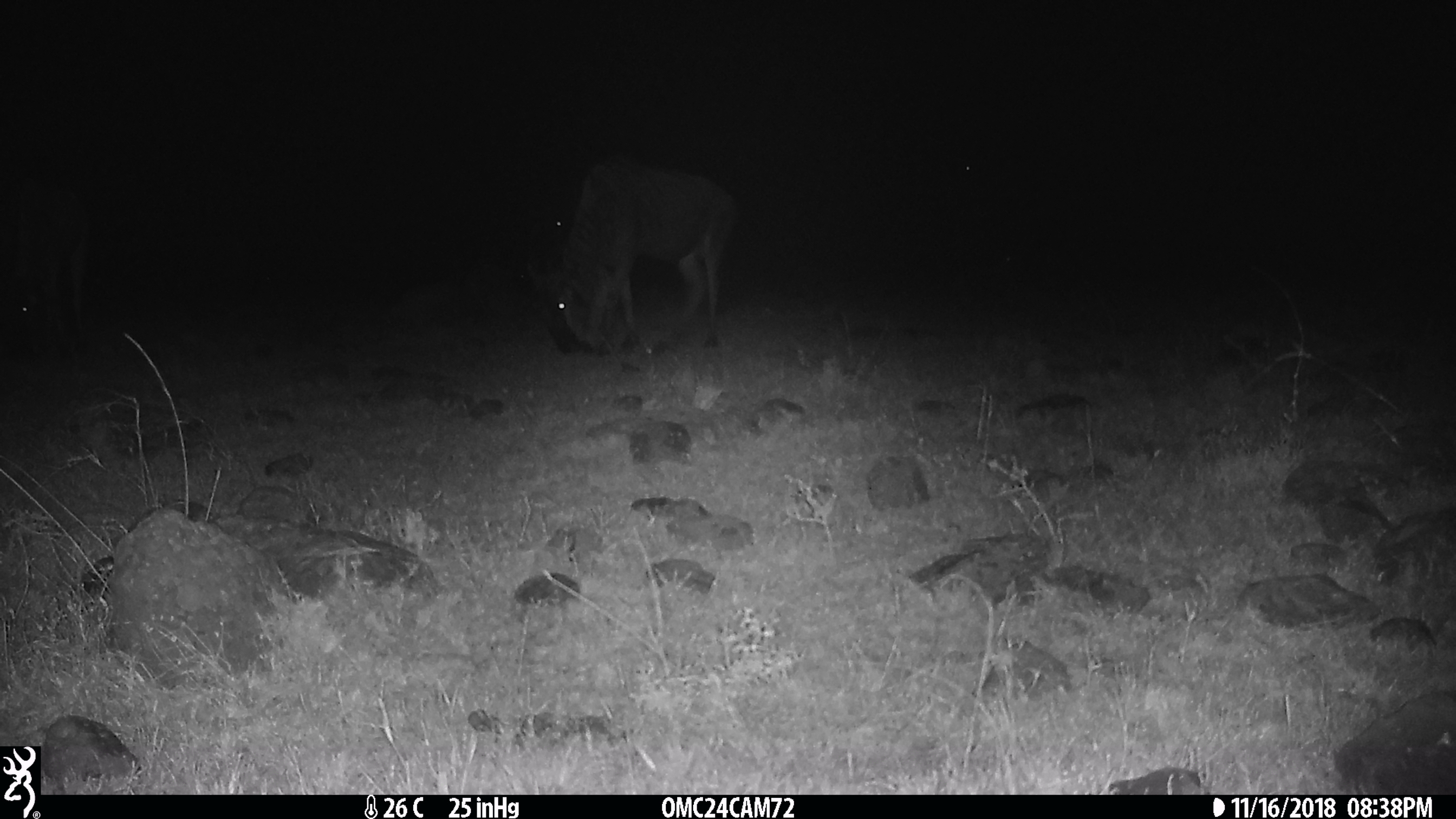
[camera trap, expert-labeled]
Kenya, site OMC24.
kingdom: Animalia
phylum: Chordata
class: Mammalia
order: Artiodactyla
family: Bovidae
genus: Connochaetes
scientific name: Connochaetes taurinus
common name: blue wildebeest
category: wildebeest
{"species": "wildebeest (blue wildebeest) (Connochaetes taurinus)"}